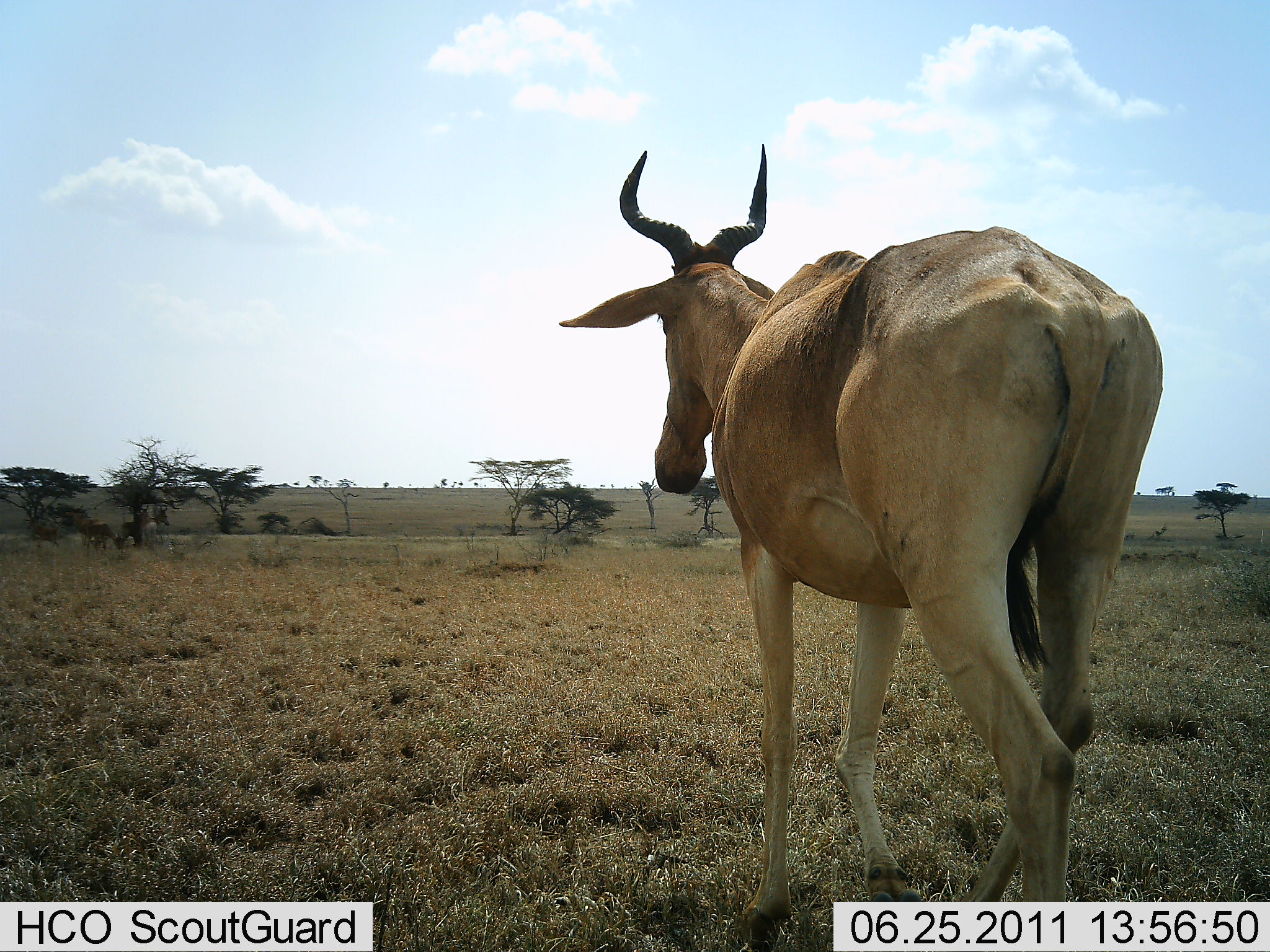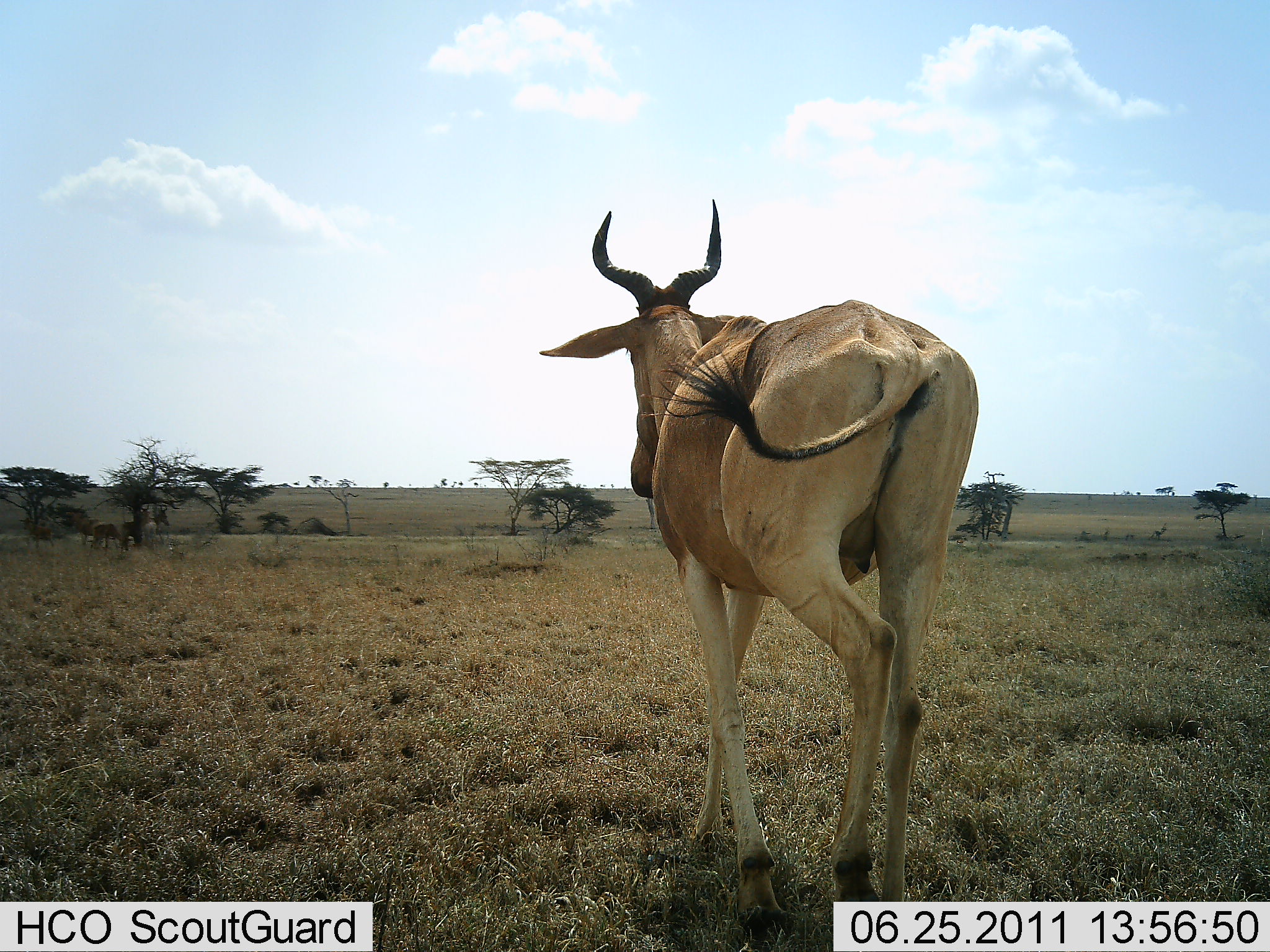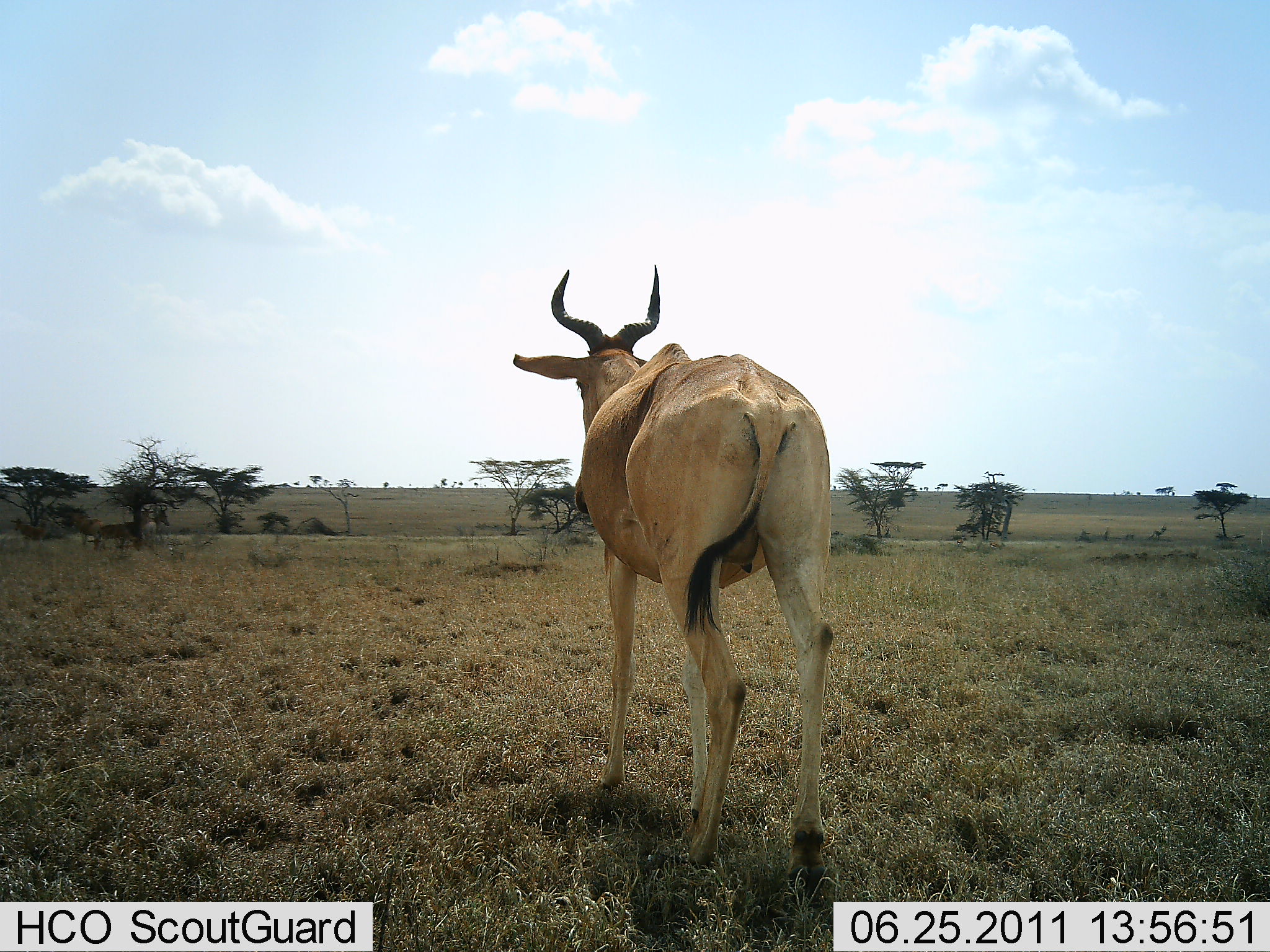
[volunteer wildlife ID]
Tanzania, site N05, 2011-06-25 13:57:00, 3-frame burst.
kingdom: Animalia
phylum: Chordata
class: Mammalia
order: Artiodactyla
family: Bovidae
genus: Alcelaphus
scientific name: Alcelaphus buselaphus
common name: hartebeest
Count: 1.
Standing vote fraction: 25%.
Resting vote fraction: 17%.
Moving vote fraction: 100%.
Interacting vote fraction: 0%.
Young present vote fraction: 0%.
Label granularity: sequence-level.